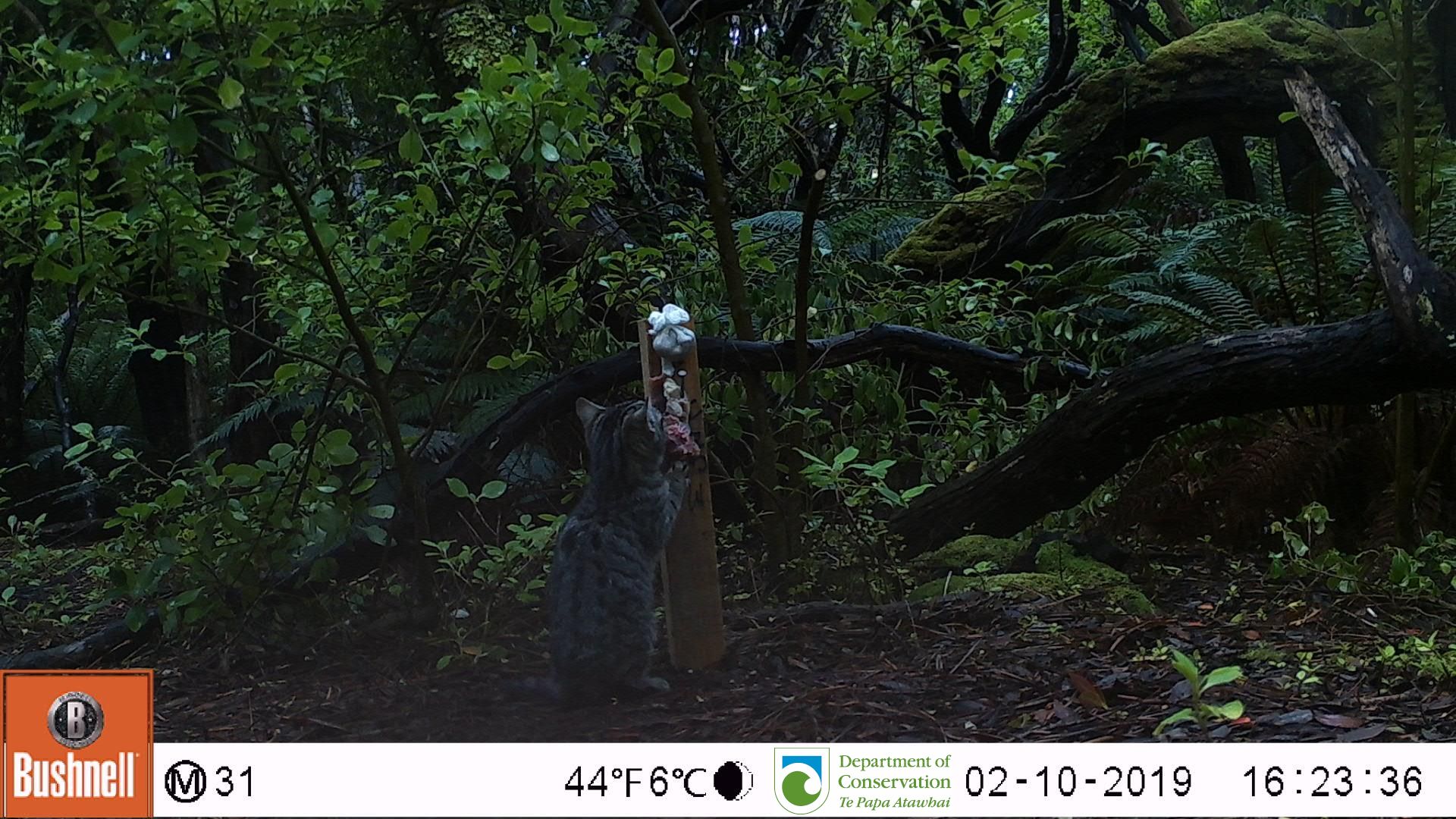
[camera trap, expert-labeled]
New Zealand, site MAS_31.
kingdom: Animalia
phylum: Chordata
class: Mammalia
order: Carnivora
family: Felidae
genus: Felis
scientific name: Felis catus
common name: domestic cat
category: cat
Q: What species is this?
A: Cat (domestic cat) (Felis catus).